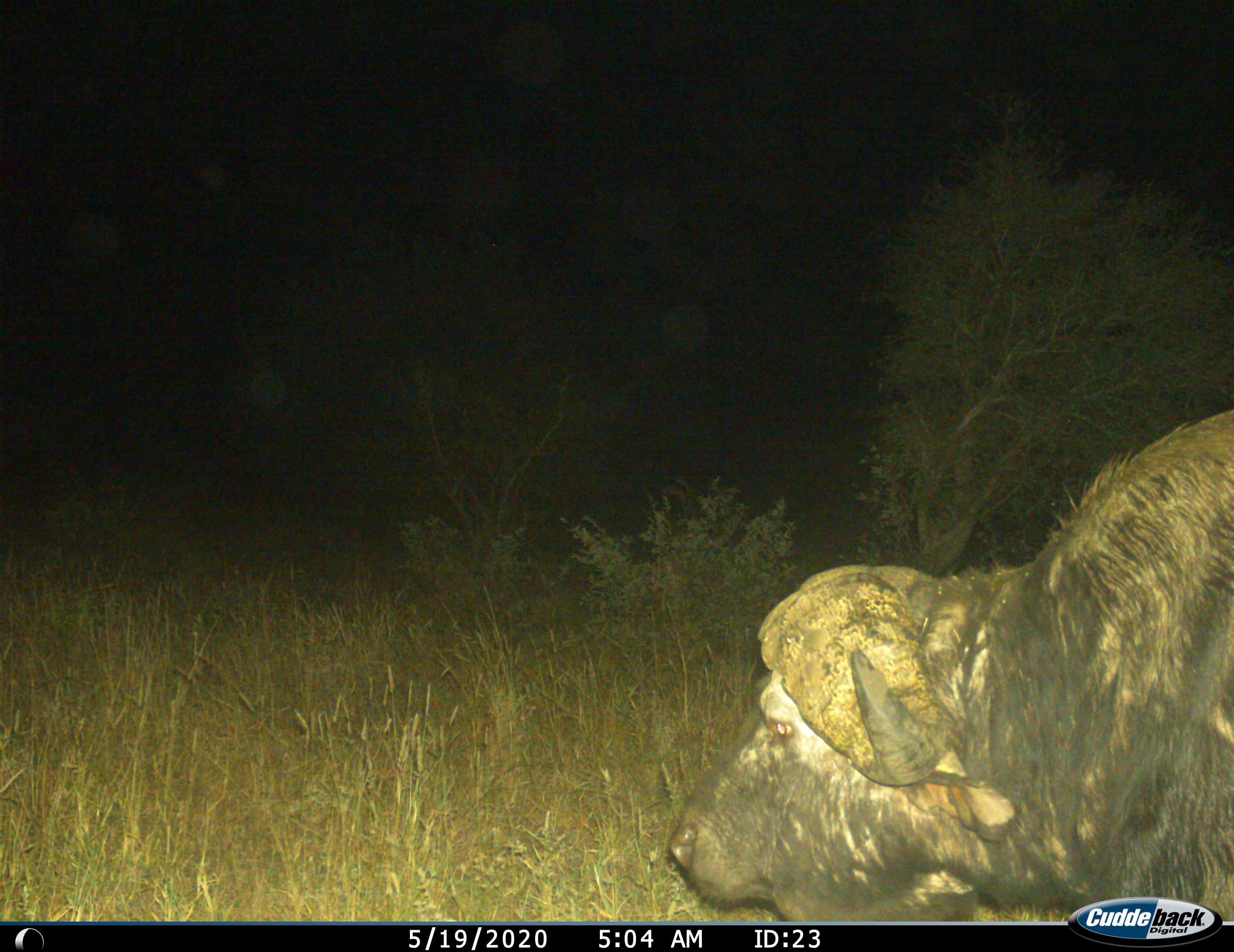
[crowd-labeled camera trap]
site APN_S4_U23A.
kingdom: Animalia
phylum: Chordata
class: Mammalia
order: Artiodactyla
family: Bovidae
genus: Syncerus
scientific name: Syncerus caffer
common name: african buffalo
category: buffalo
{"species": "buffalo (african buffalo) (Syncerus caffer)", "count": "1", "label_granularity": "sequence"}